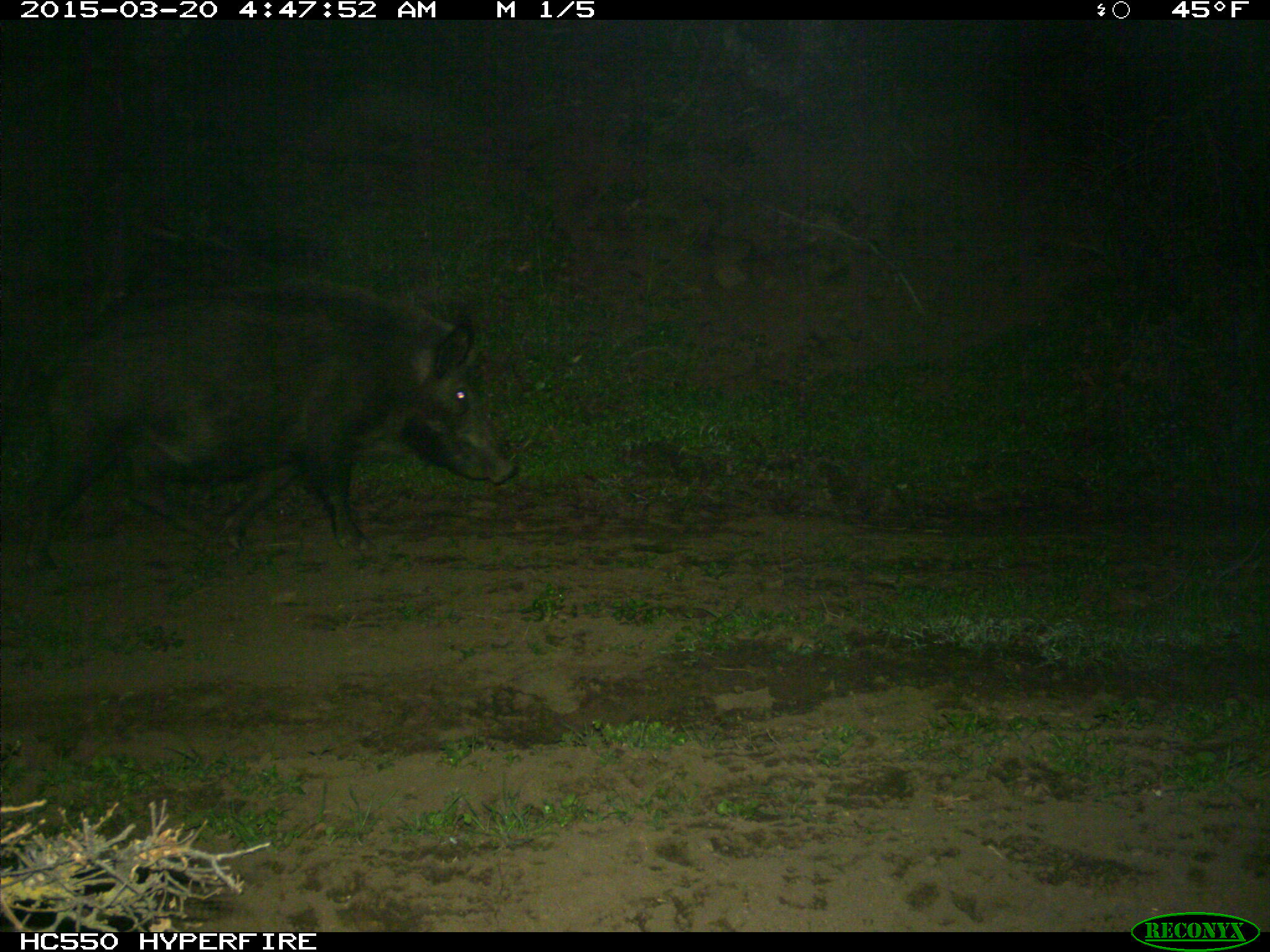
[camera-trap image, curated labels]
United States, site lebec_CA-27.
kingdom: Animalia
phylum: Chordata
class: Mammalia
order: Artiodactyla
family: Suidae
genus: Sus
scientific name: Sus scrofa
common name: wild boar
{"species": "Sus scrofa (wild boar)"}